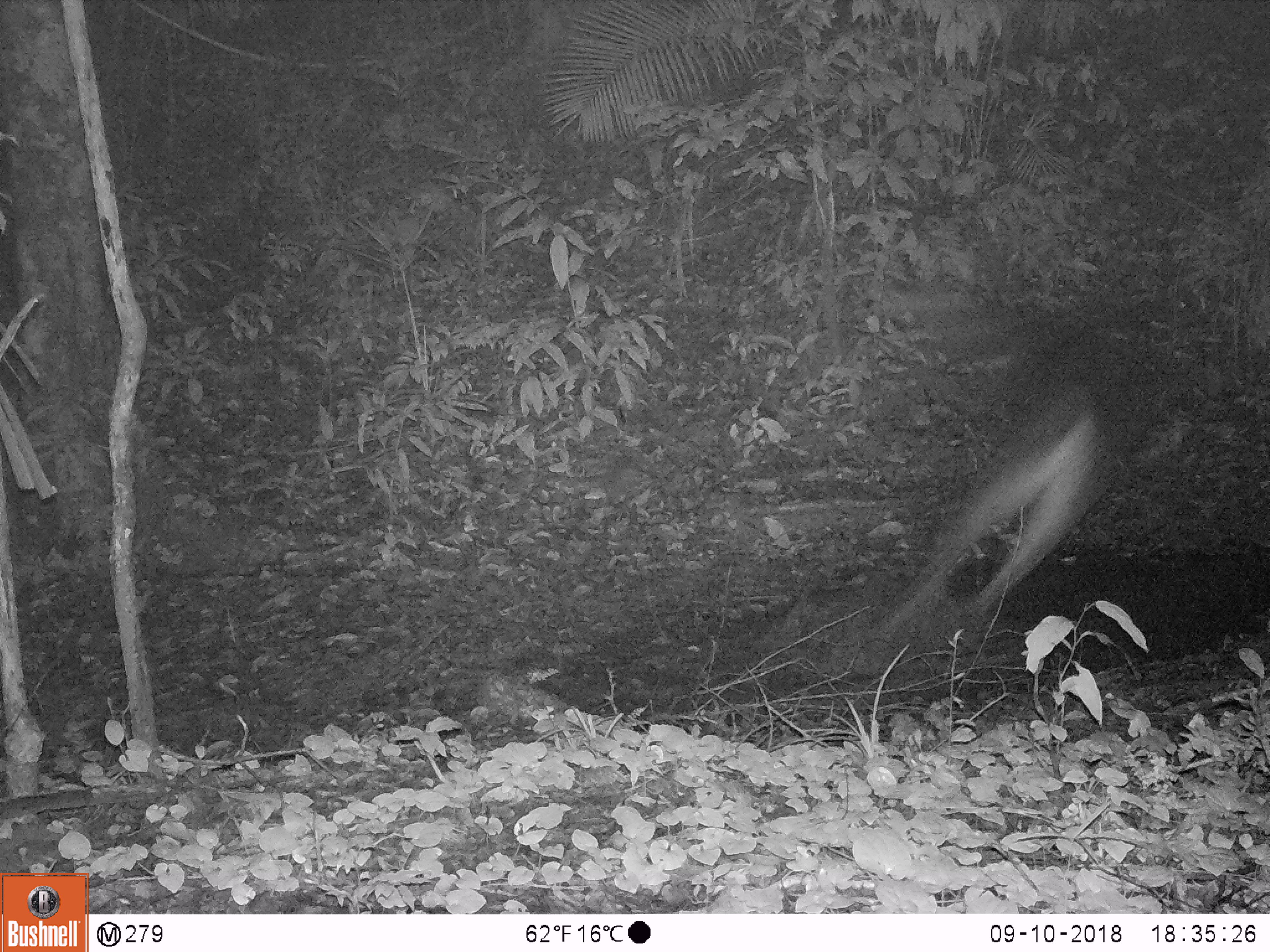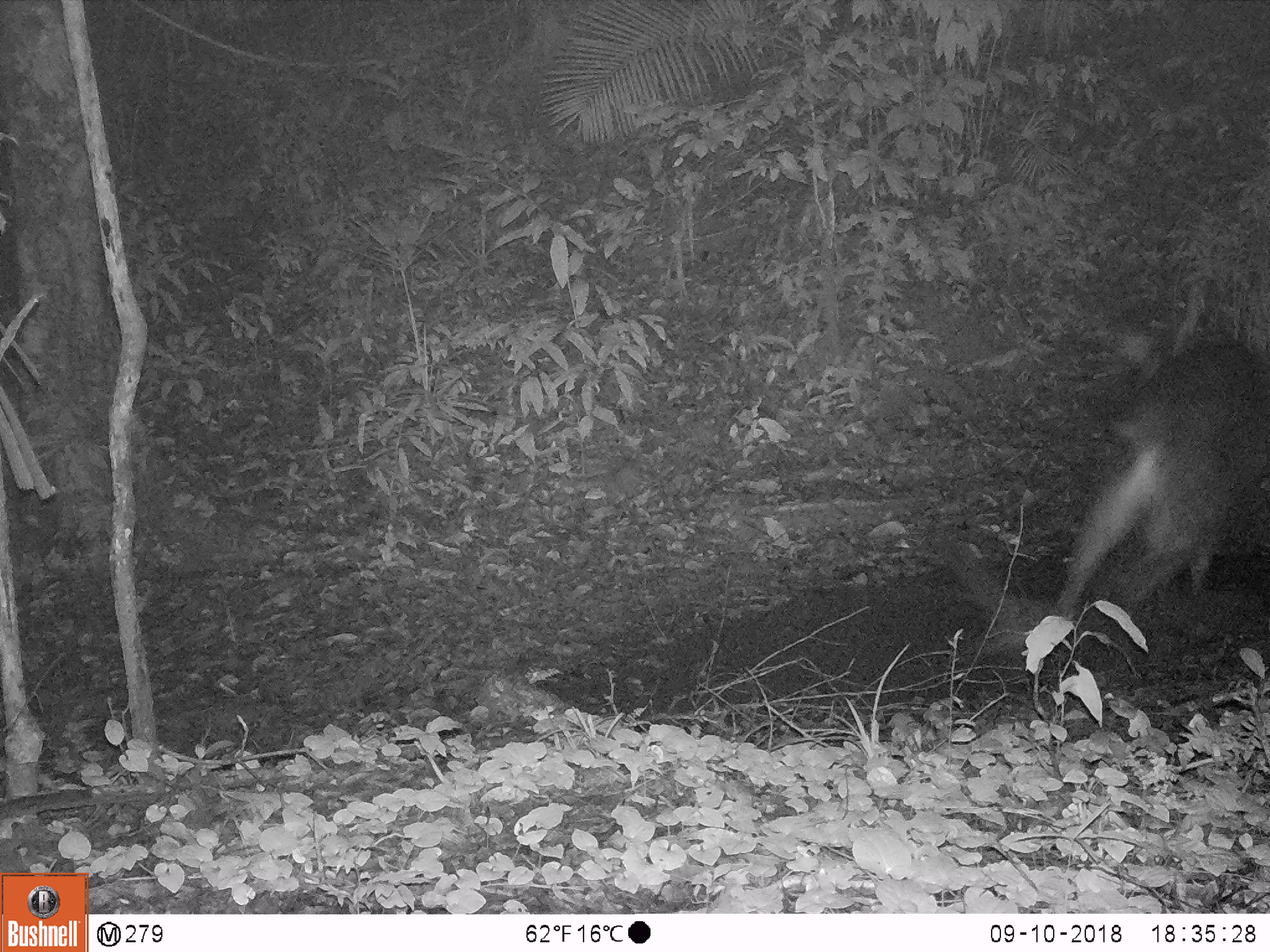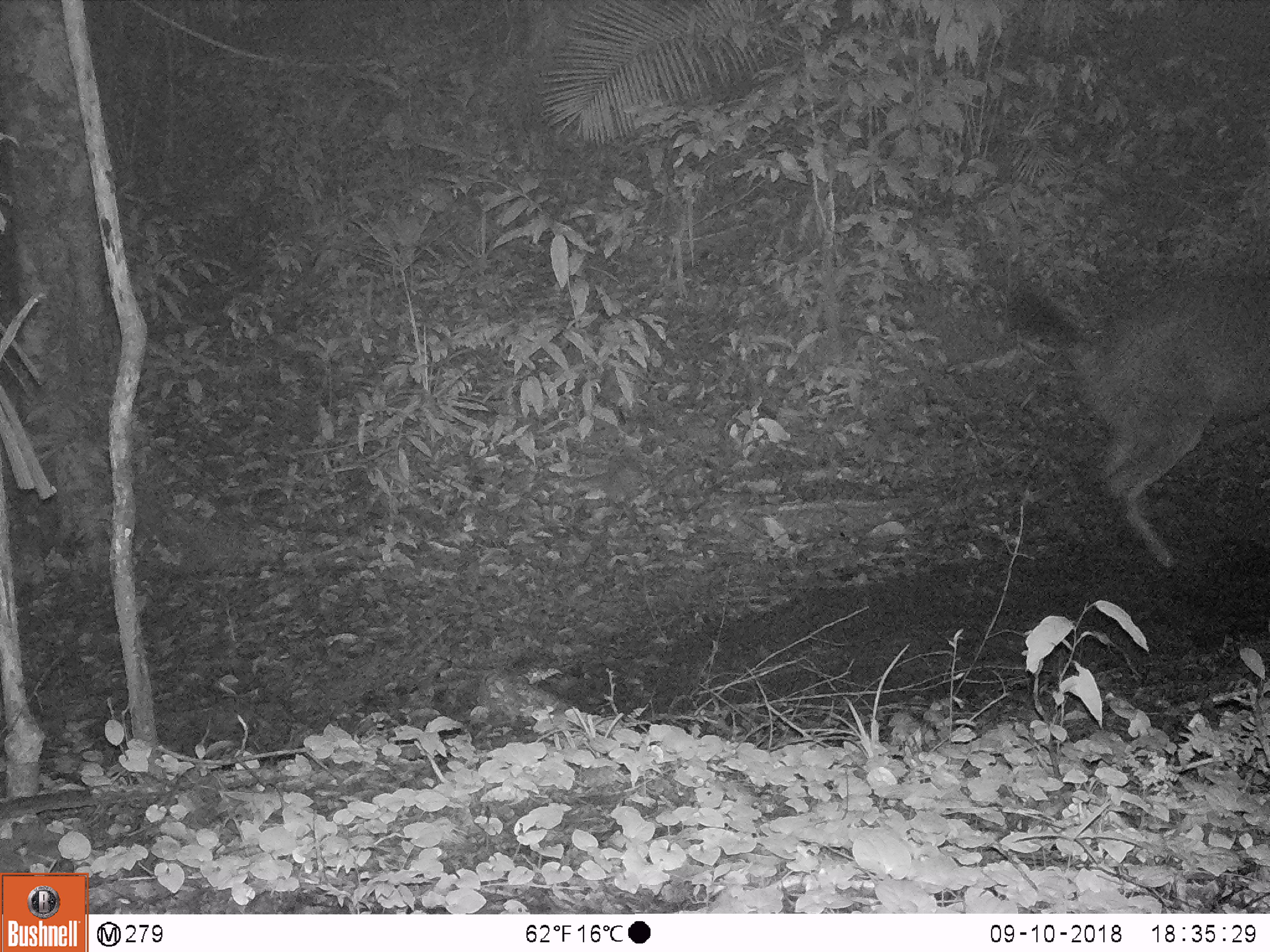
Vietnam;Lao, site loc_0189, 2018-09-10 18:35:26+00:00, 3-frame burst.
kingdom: Animalia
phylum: Chordata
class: Mammalia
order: Artiodactyla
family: Cervidae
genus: Rusa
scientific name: Rusa unicolor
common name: sambar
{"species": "sambar (Rusa unicolor)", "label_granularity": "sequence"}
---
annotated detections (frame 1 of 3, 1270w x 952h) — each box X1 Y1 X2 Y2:
sambar: 877 335 1118 642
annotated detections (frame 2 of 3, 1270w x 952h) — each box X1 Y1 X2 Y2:
sambar: 1052 299 1264 616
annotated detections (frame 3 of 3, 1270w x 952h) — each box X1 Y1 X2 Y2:
sambar: 949 193 1270 566